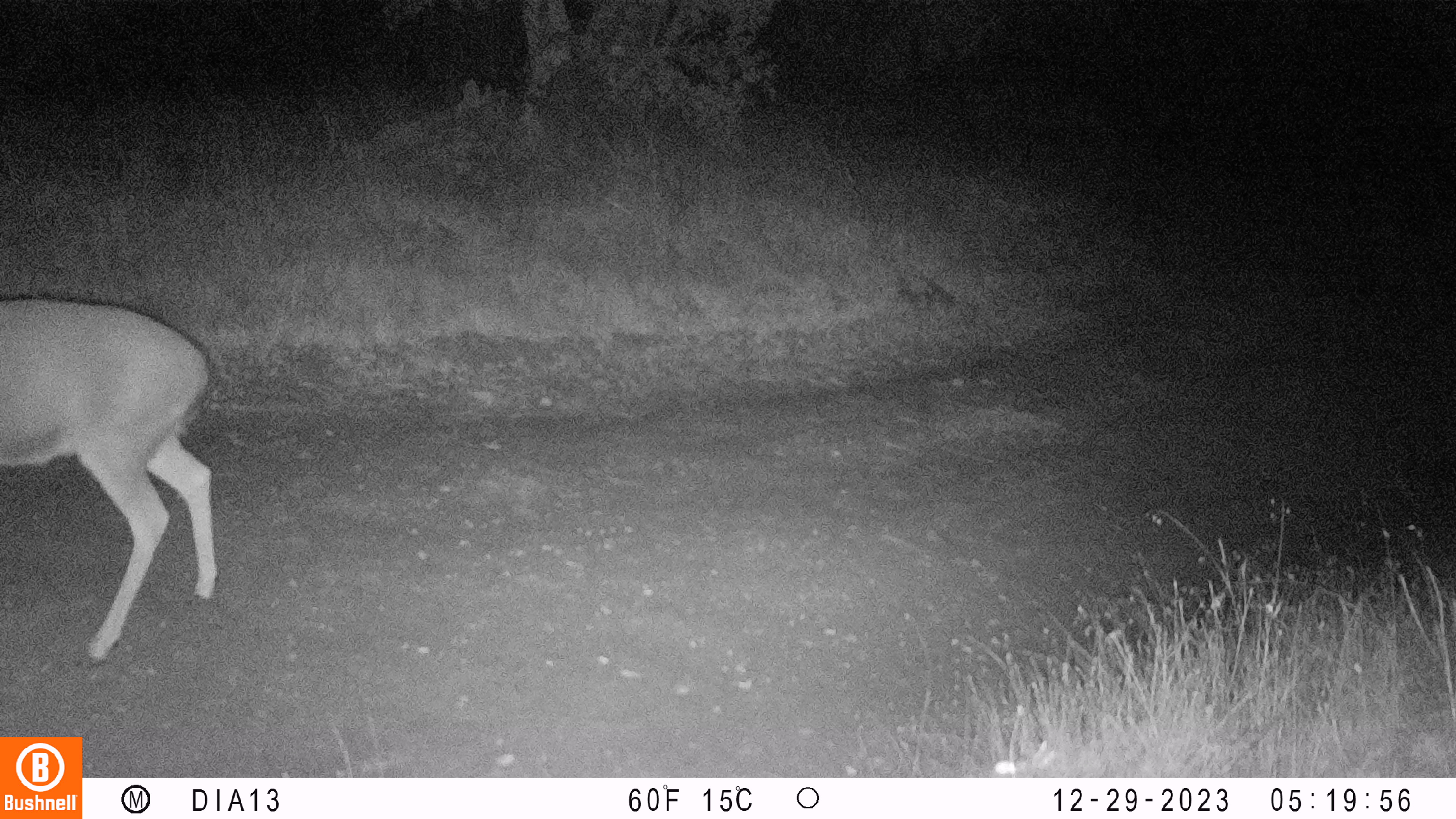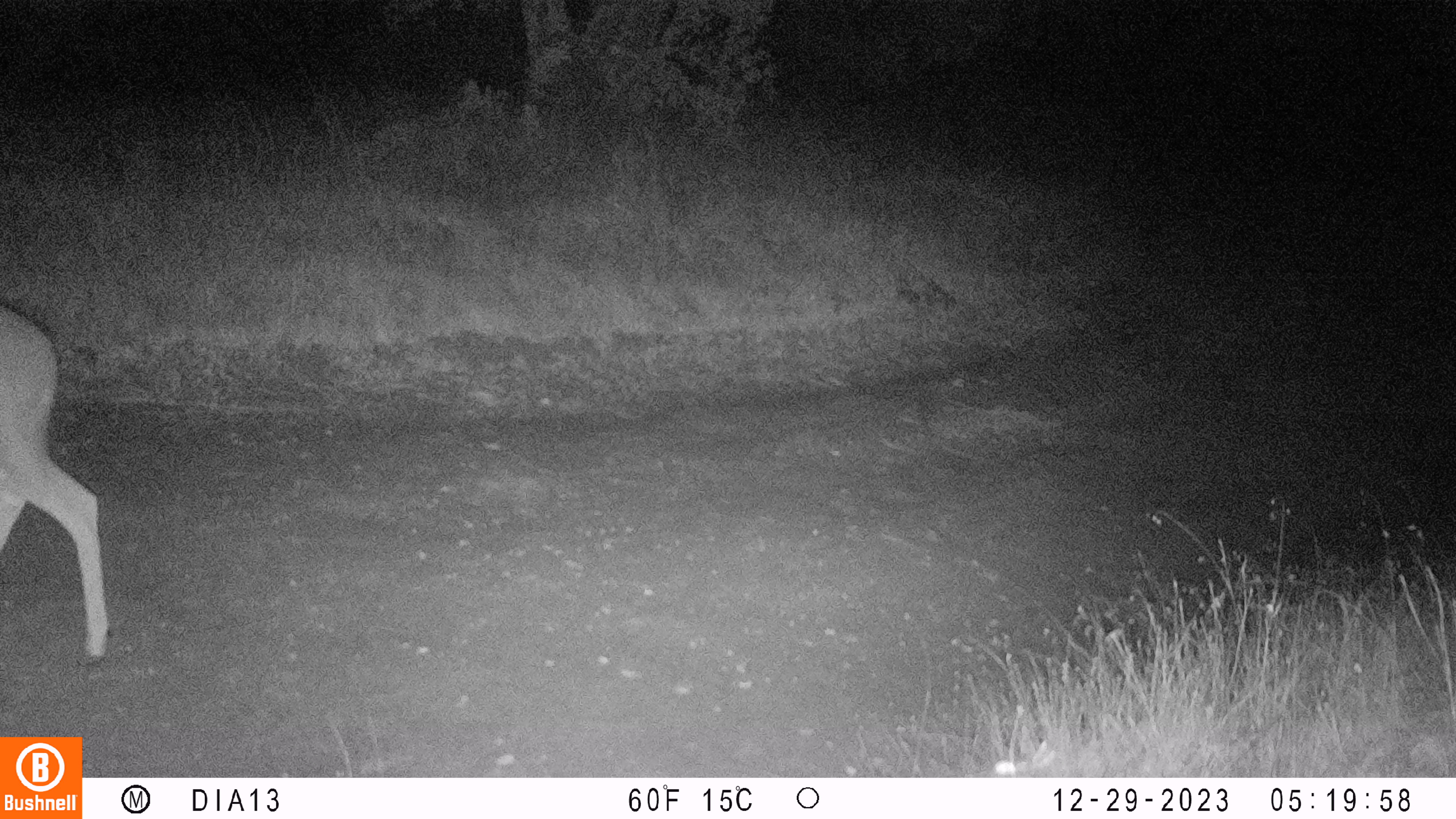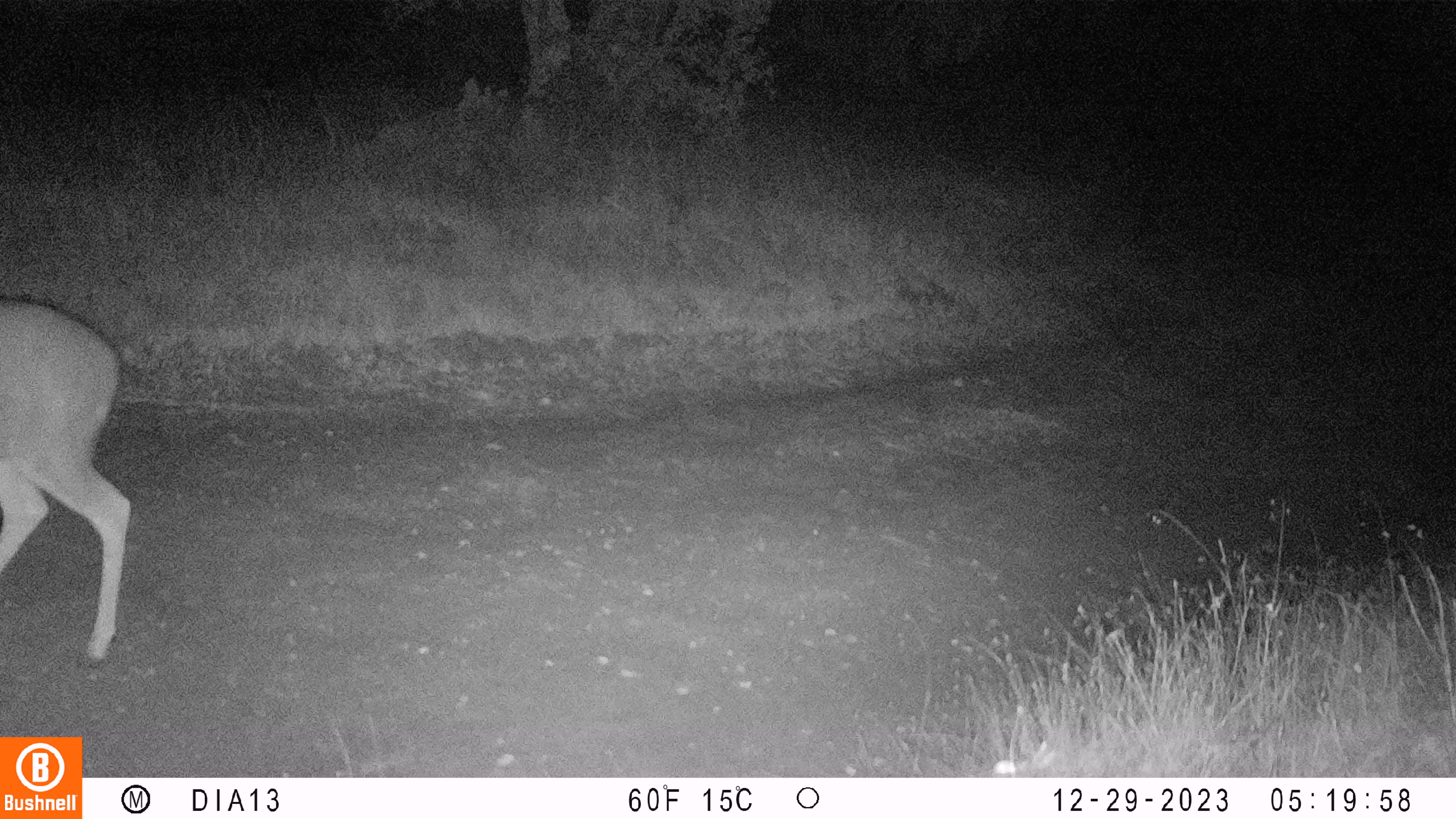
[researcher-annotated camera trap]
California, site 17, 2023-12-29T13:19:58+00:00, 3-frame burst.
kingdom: Animalia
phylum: Chordata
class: Mammalia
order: Artiodactyla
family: Cervidae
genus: Odocoileus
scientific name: Odocoileus hemionus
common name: mule deer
Mule deer (Odocoileus hemionus).